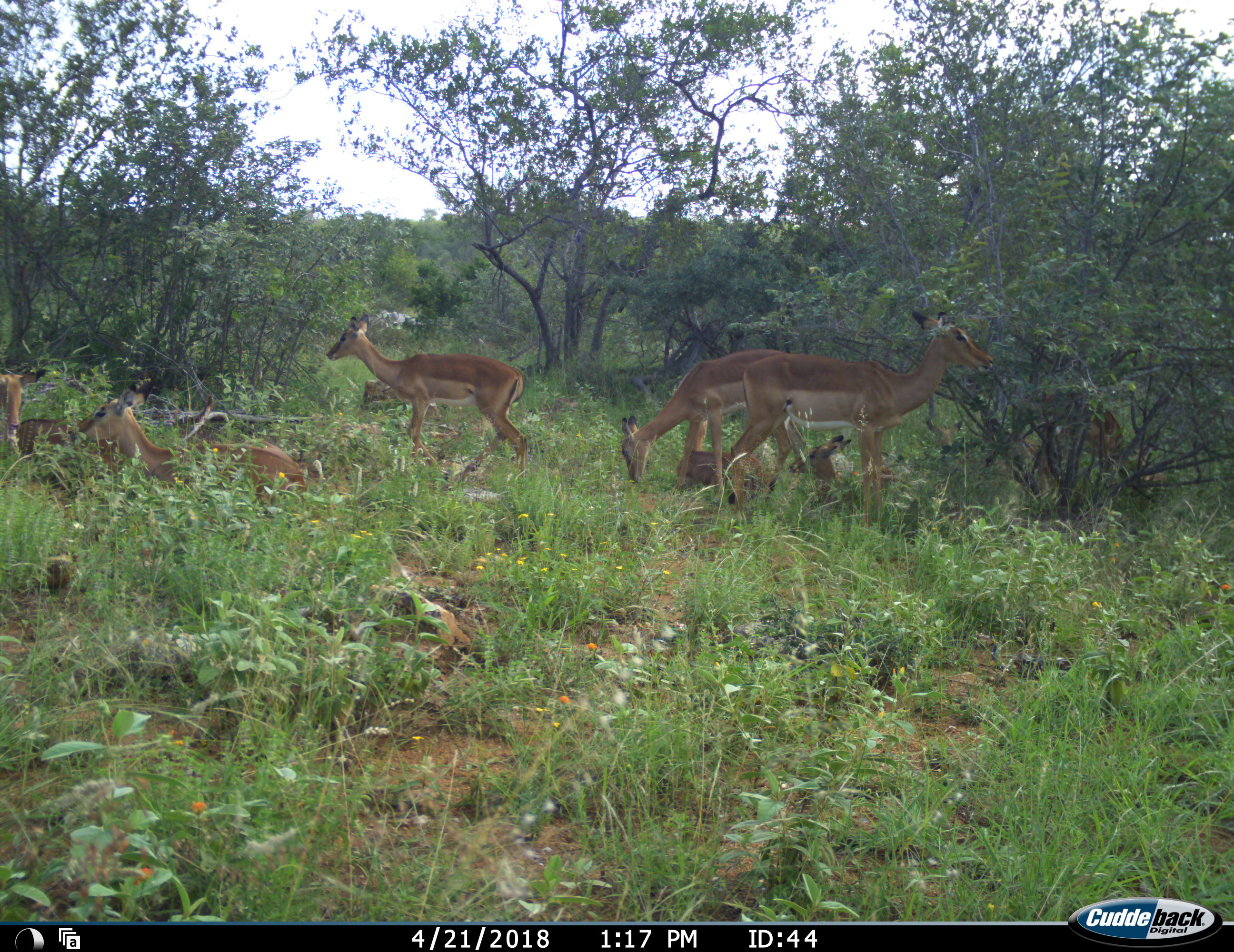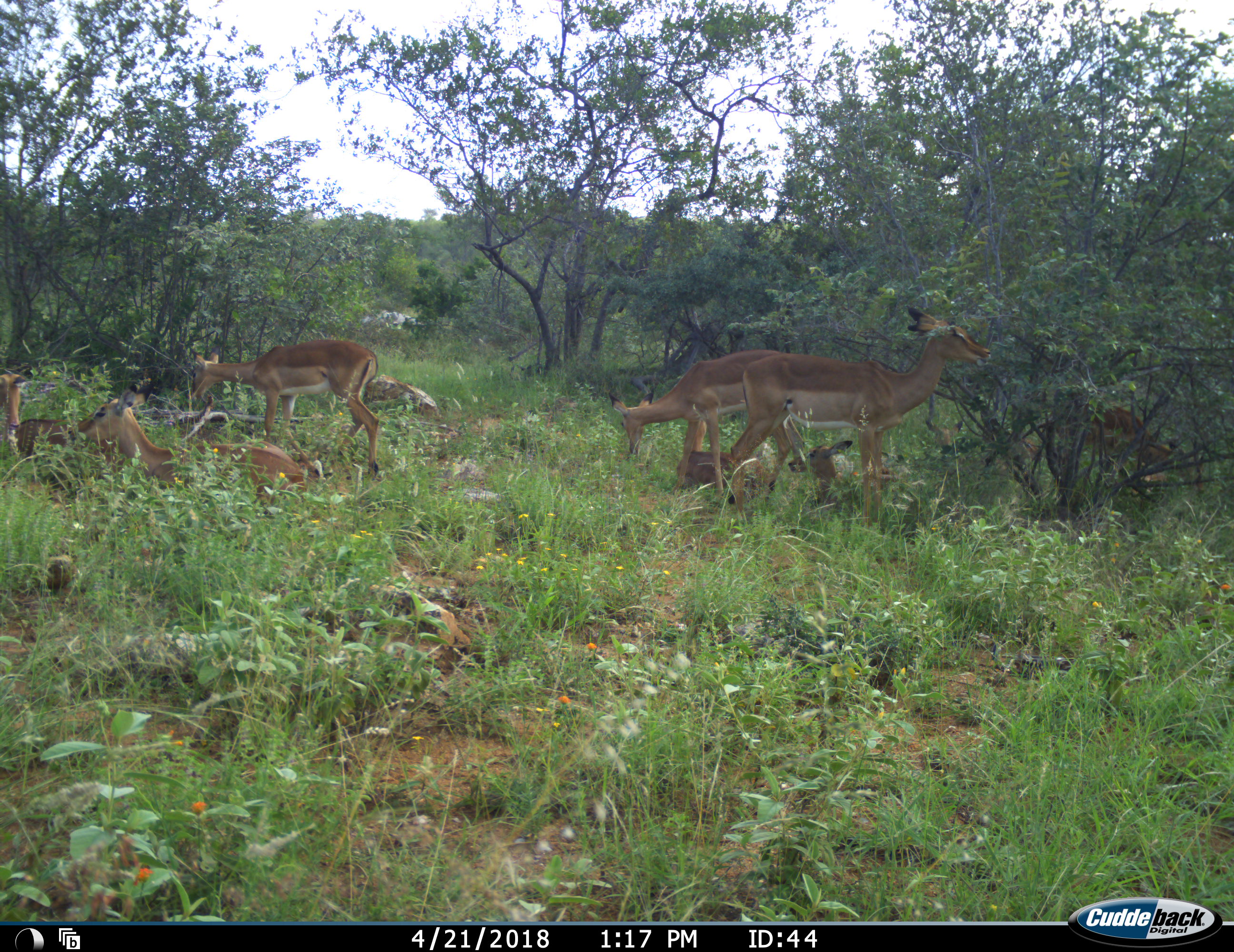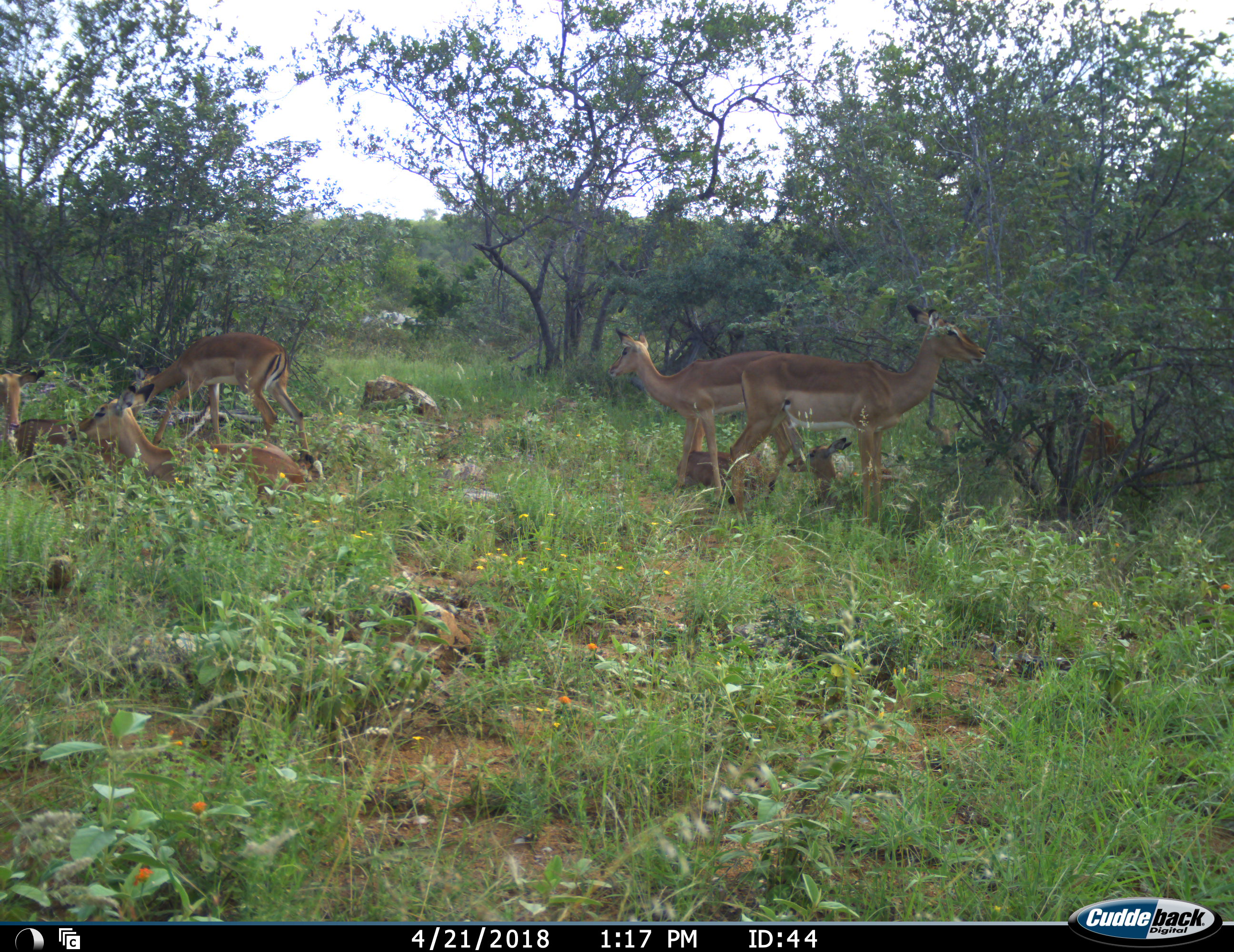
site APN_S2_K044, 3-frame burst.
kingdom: Animalia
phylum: Chordata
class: Mammalia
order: Artiodactyla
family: Bovidae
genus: Aepyceros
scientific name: Aepyceros melampus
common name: impala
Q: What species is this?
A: Impala (Aepyceros melampus).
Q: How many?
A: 7.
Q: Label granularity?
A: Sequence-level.